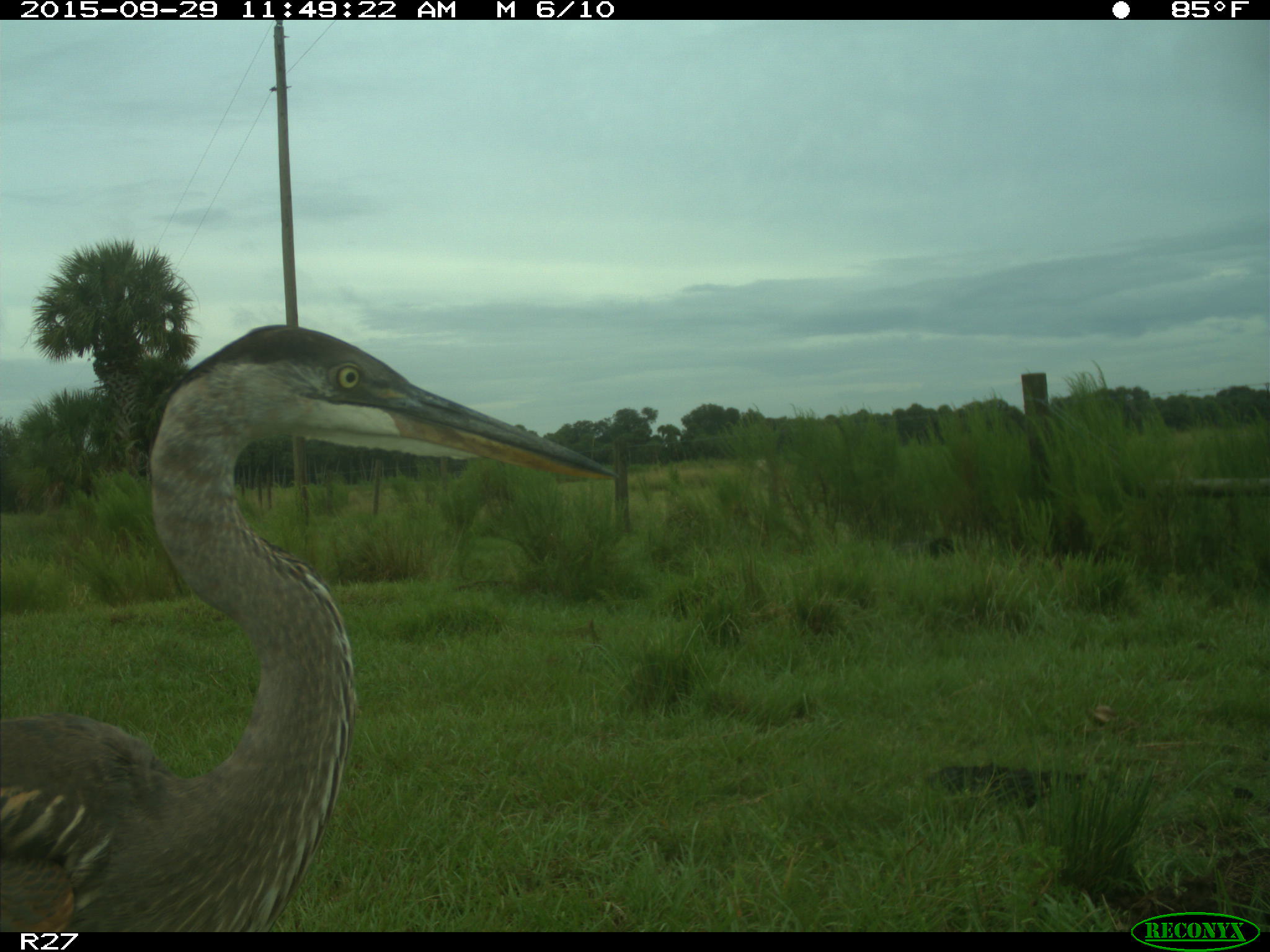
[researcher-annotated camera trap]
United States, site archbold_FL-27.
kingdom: Animalia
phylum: Chordata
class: Aves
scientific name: Aves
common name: birds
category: unidentified bird